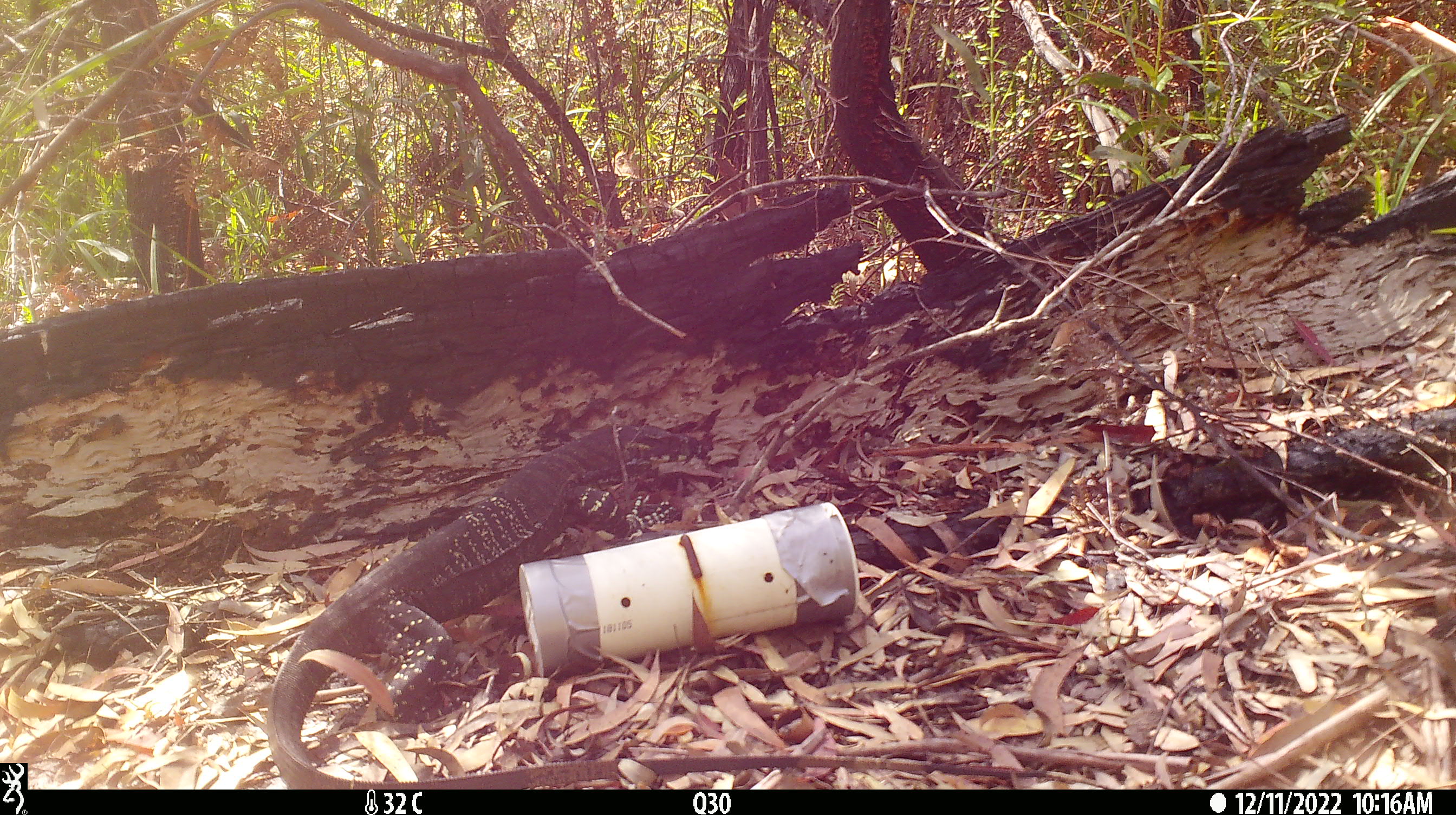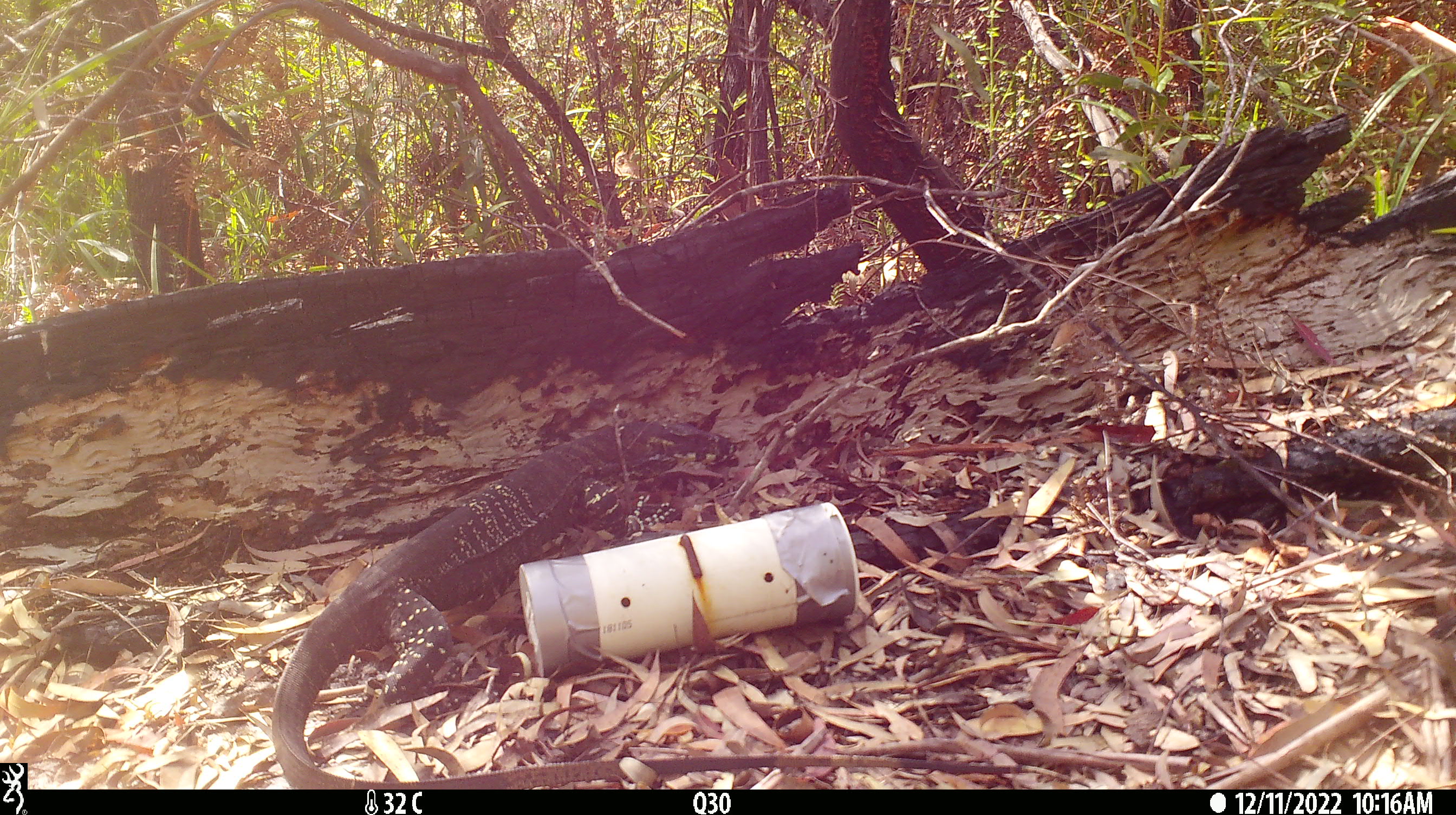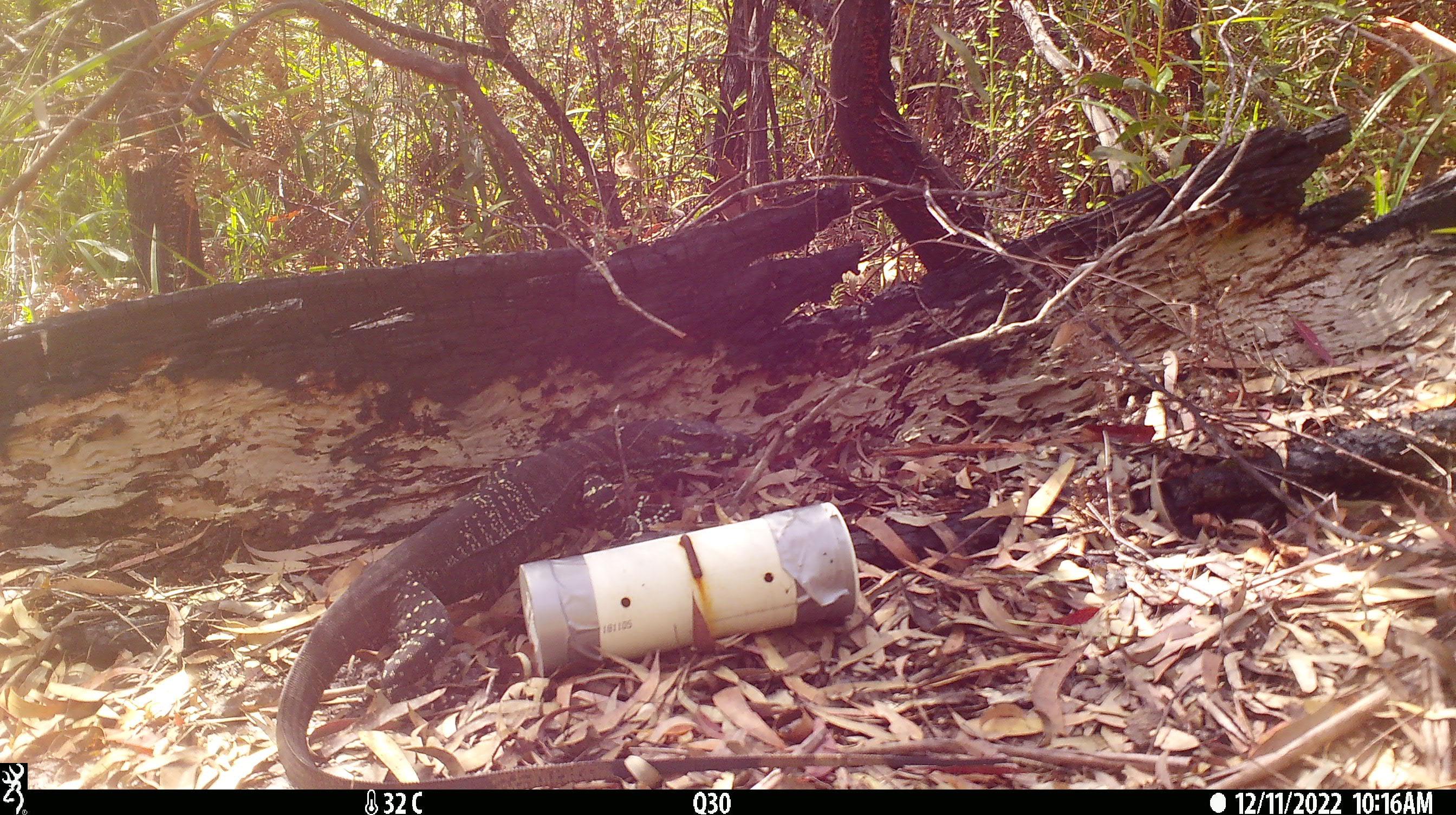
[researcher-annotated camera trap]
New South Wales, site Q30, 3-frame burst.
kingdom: Animalia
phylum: Chordata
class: Reptilia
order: Squamata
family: Varanidae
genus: Varanus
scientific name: Varanus varius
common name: lace monitor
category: goanna